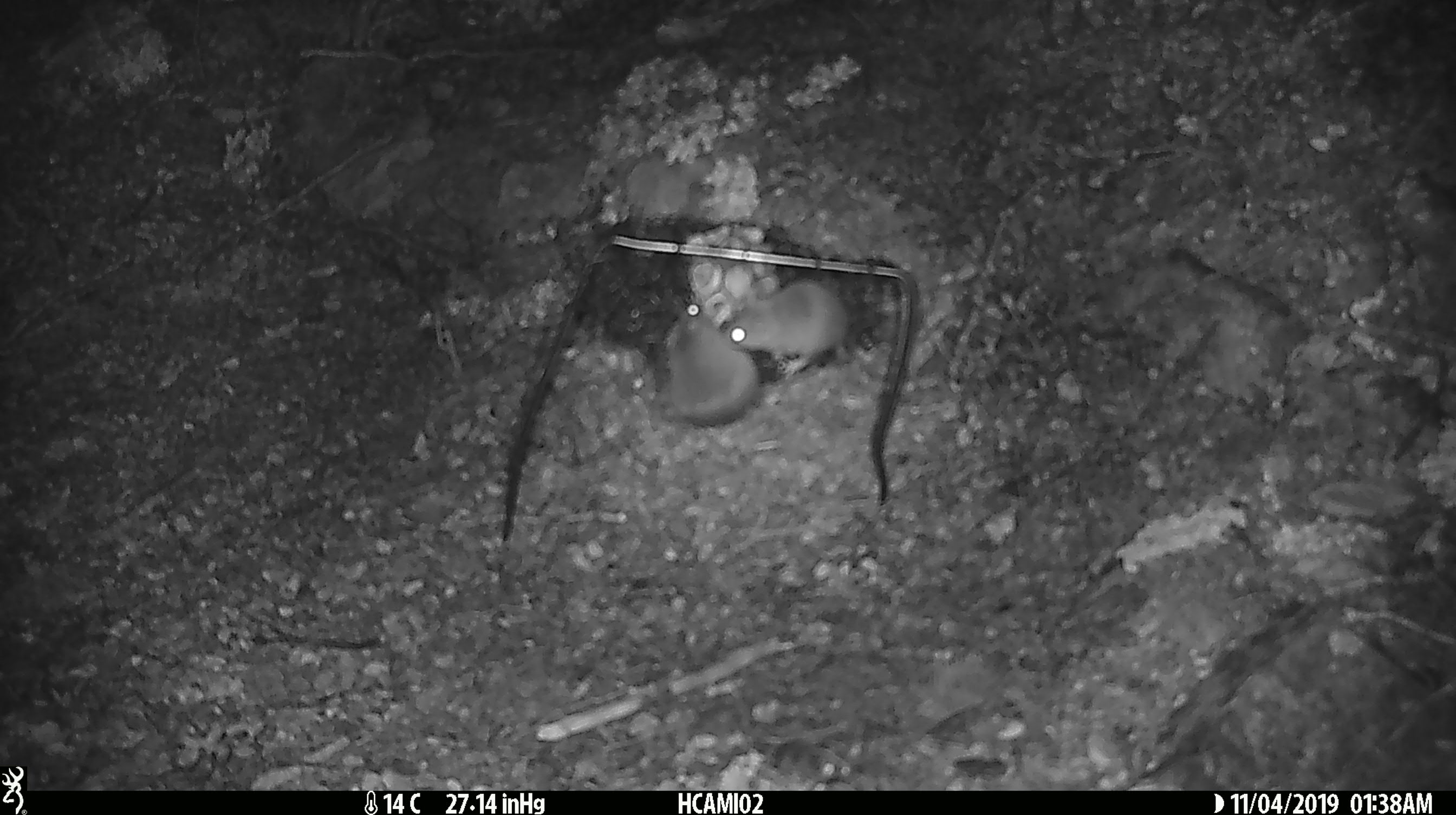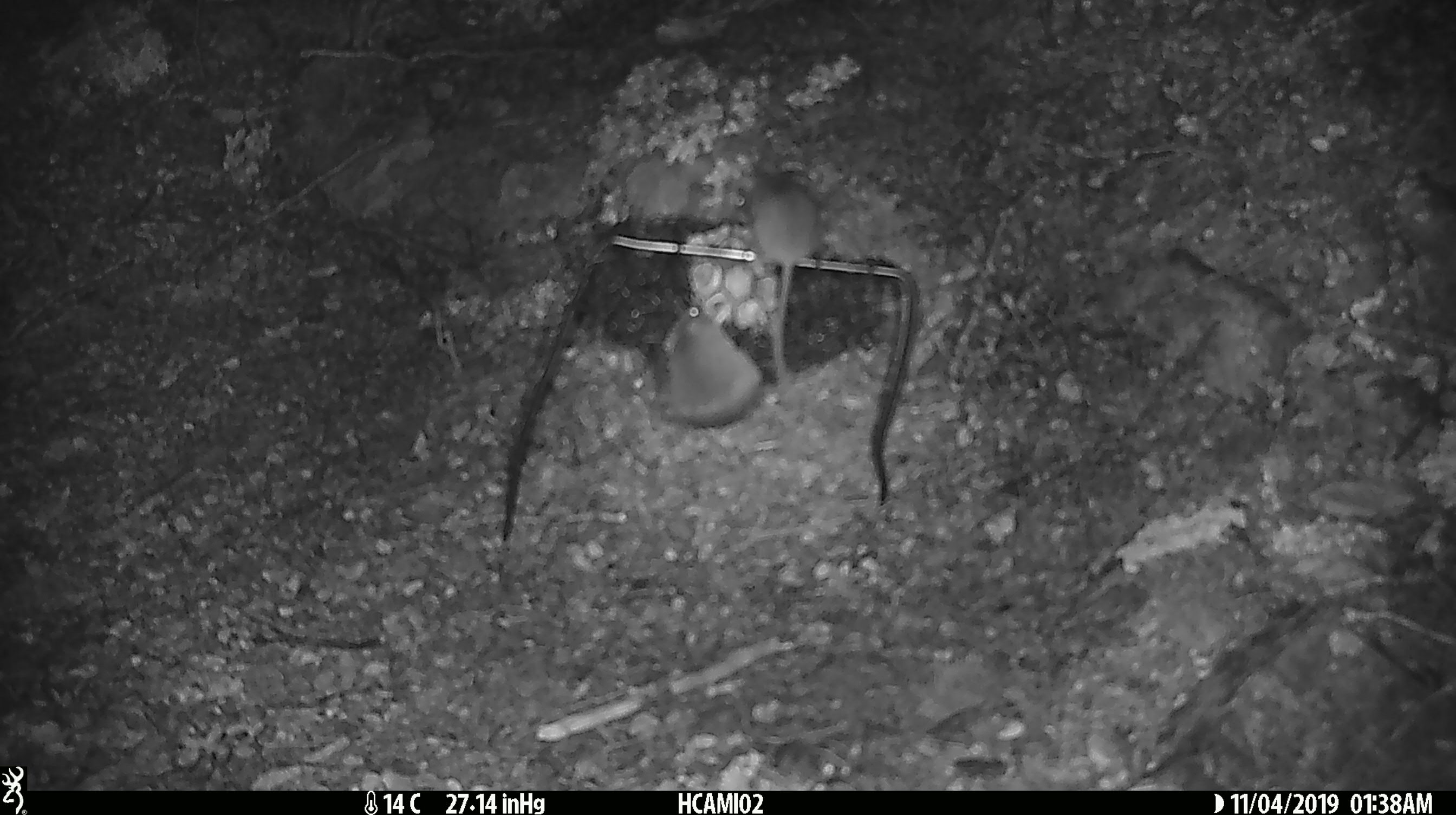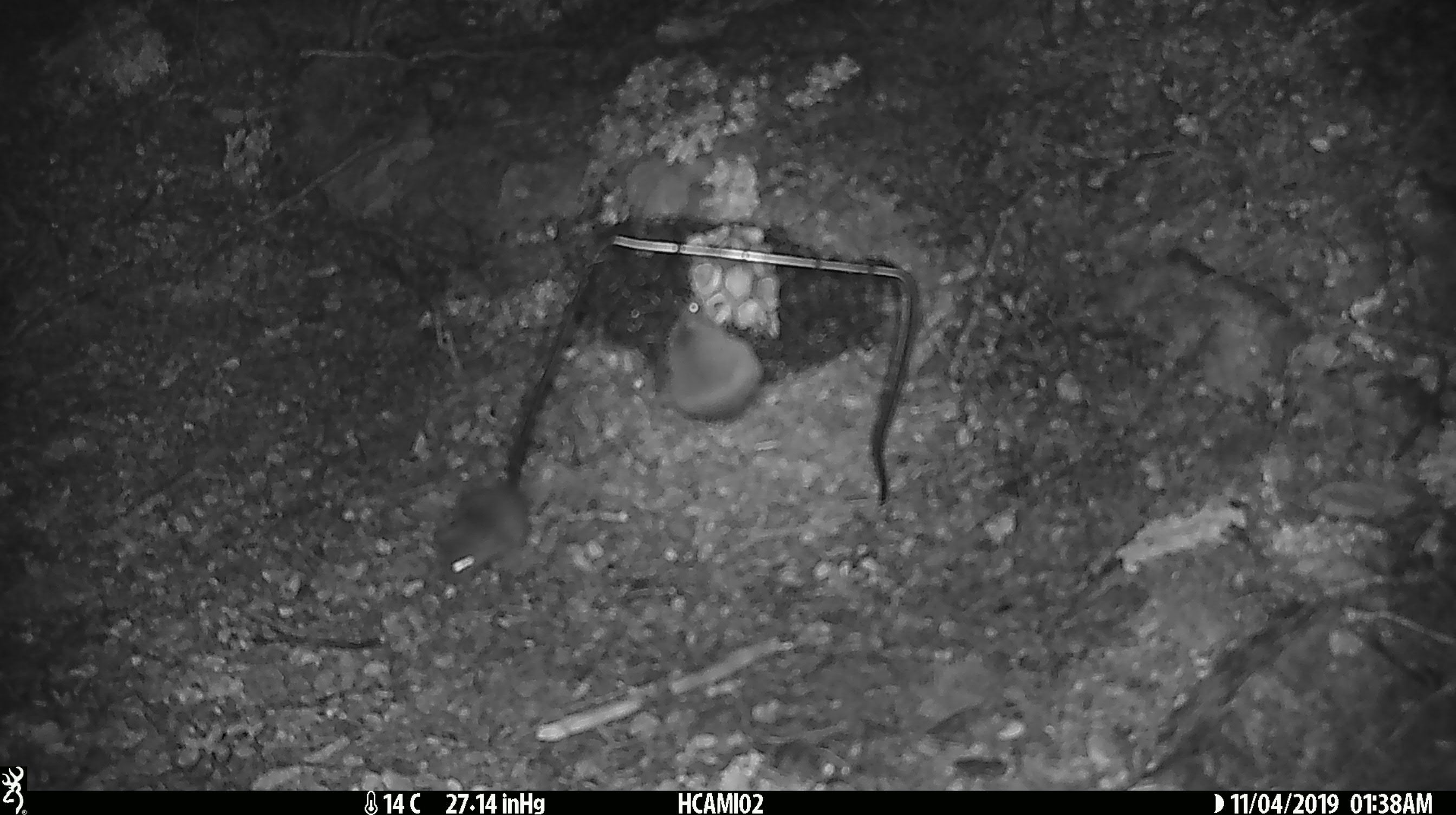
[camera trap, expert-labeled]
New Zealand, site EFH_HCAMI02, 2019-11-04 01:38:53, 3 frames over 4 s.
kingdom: Animalia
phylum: Chordata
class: Mammalia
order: Rodentia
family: Muridae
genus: Mus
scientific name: Mus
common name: mouse